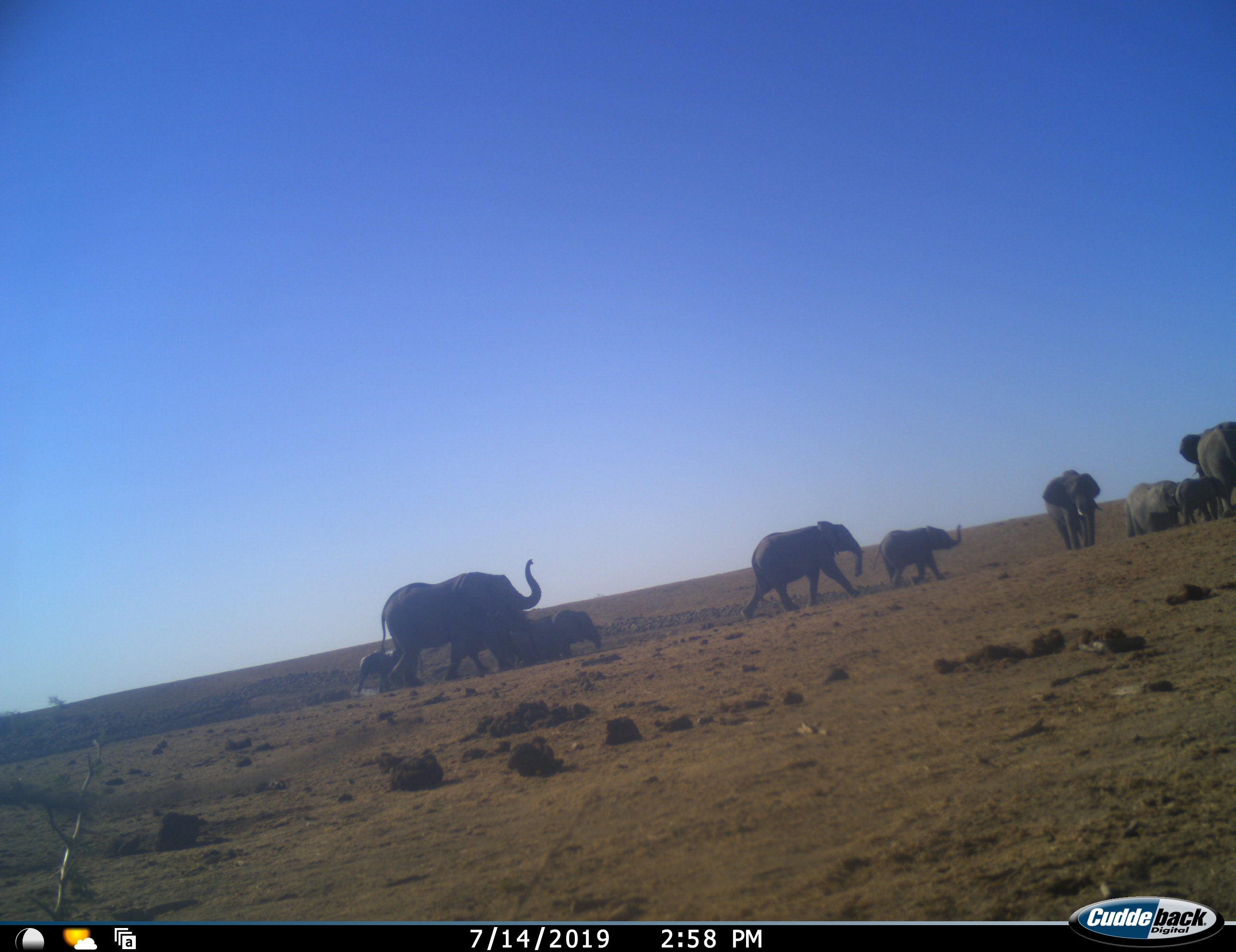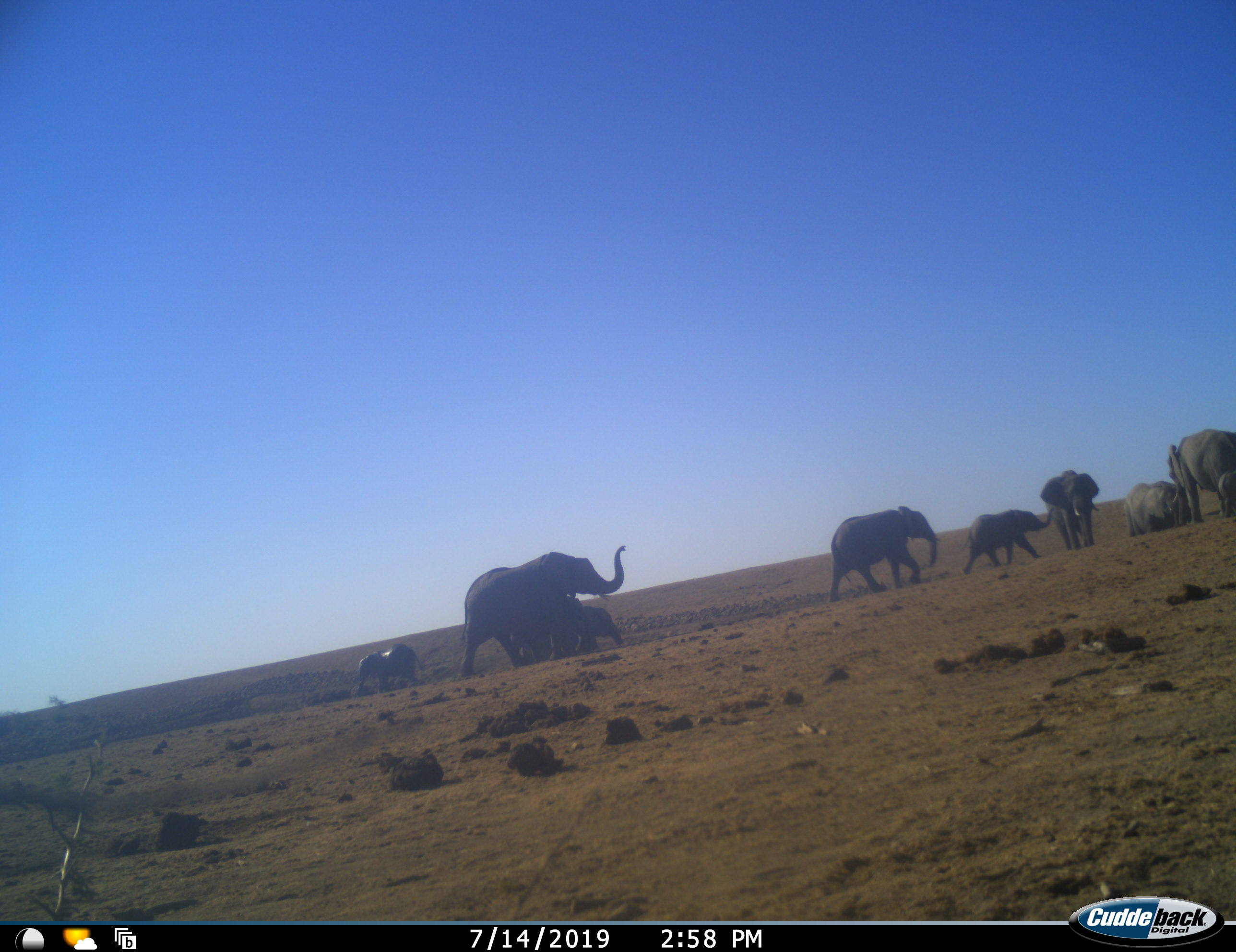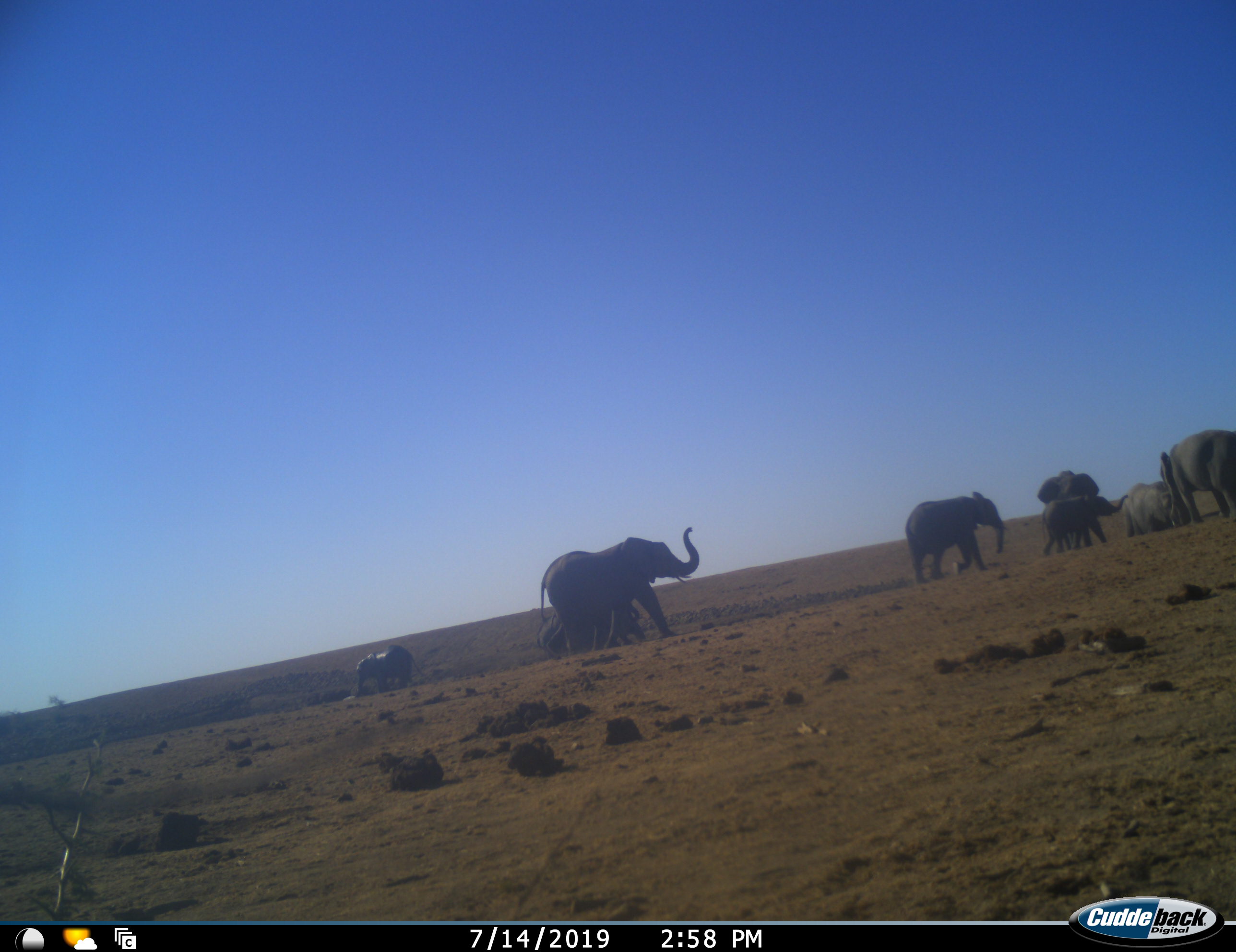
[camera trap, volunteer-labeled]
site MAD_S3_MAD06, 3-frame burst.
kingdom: Animalia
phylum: Chordata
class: Mammalia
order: Proboscidea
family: Elephantidae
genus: Loxodonta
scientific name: Loxodonta africana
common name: african bush elephant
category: elephant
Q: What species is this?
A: Elephant (african bush elephant) (Loxodonta africana).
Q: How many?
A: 10.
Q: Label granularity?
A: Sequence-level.